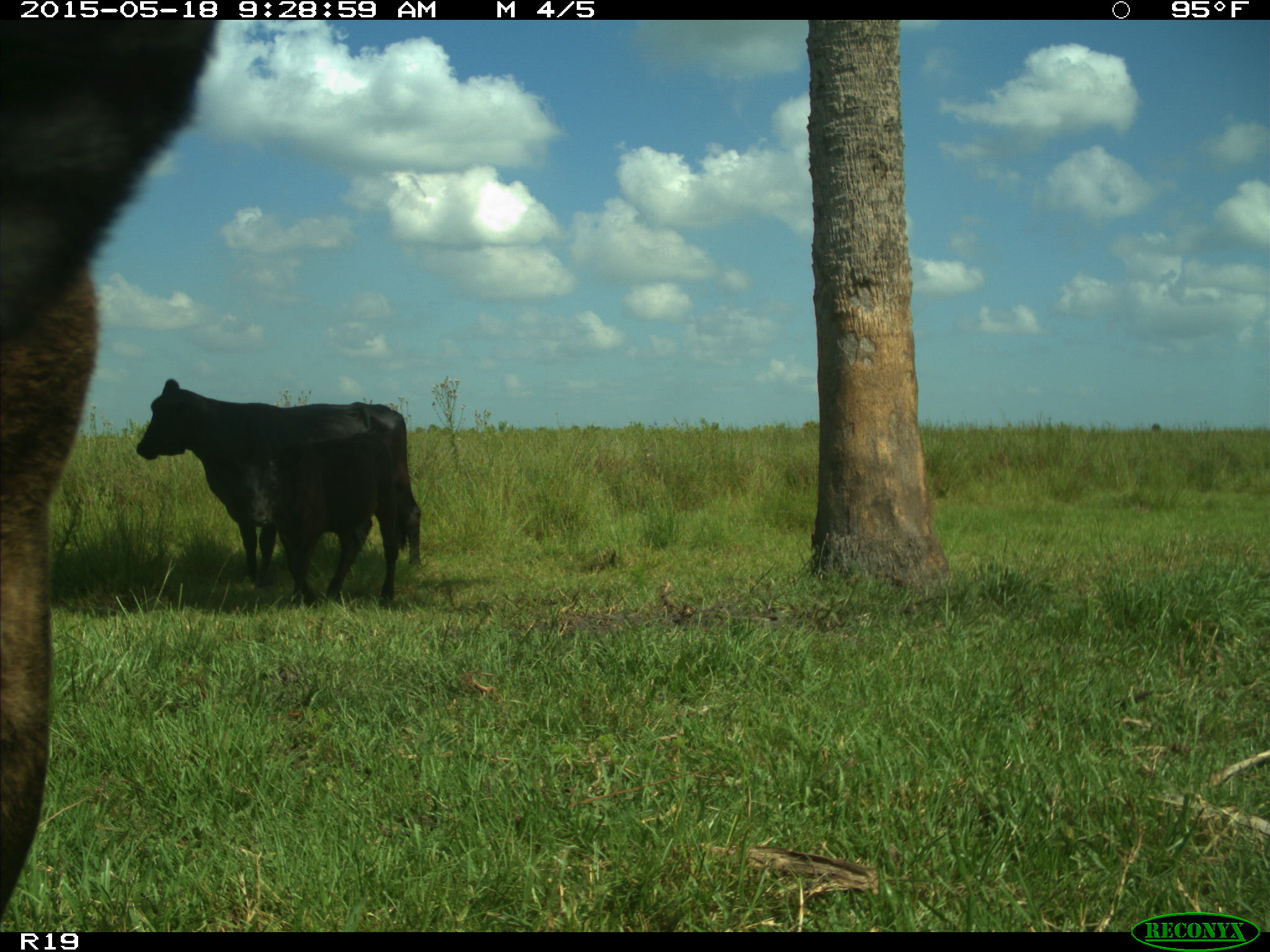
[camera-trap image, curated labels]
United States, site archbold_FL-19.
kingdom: Animalia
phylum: Chordata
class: Mammalia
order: Artiodactyla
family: Bovidae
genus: Bos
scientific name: Bos taurus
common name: domestic cow